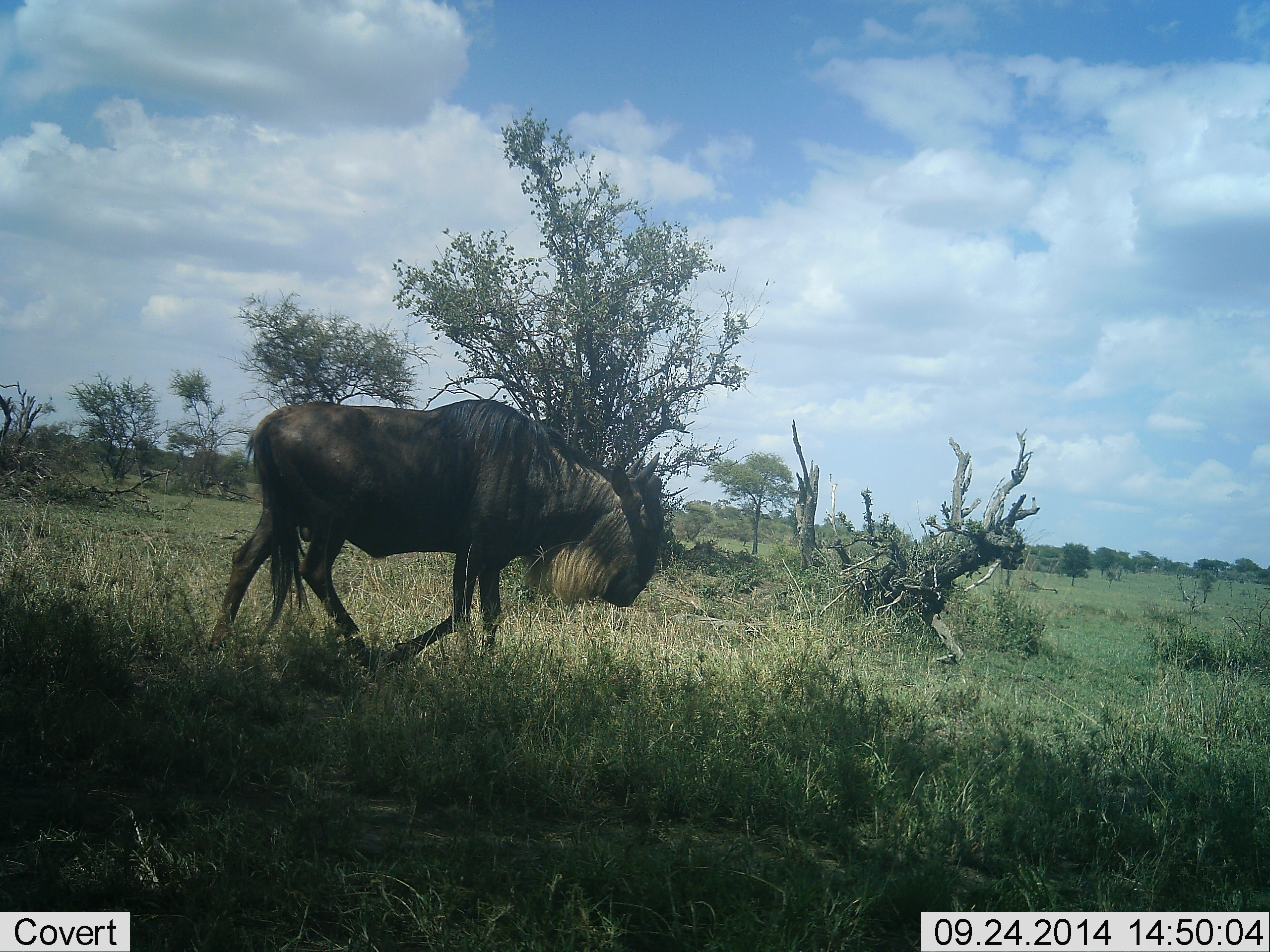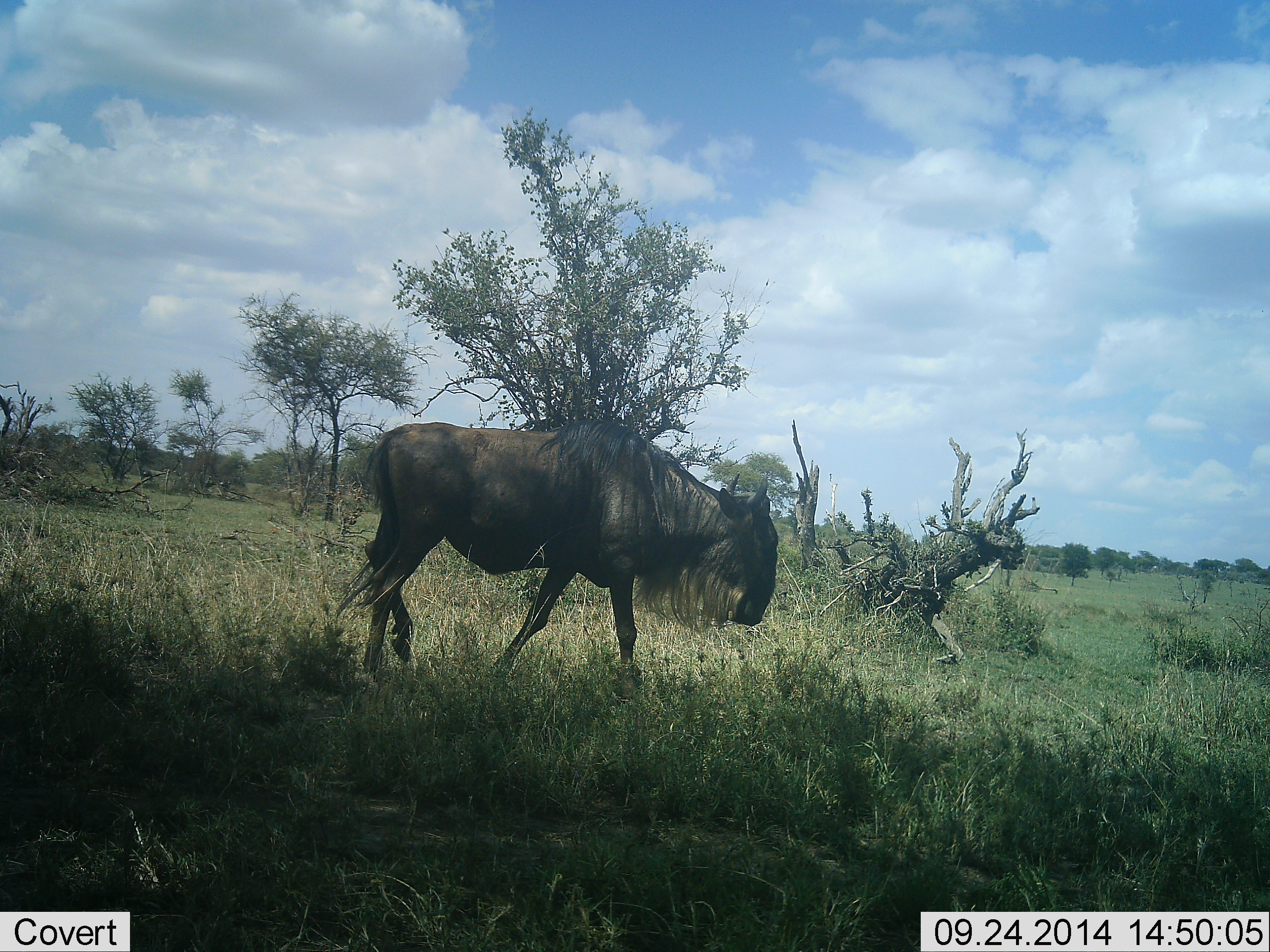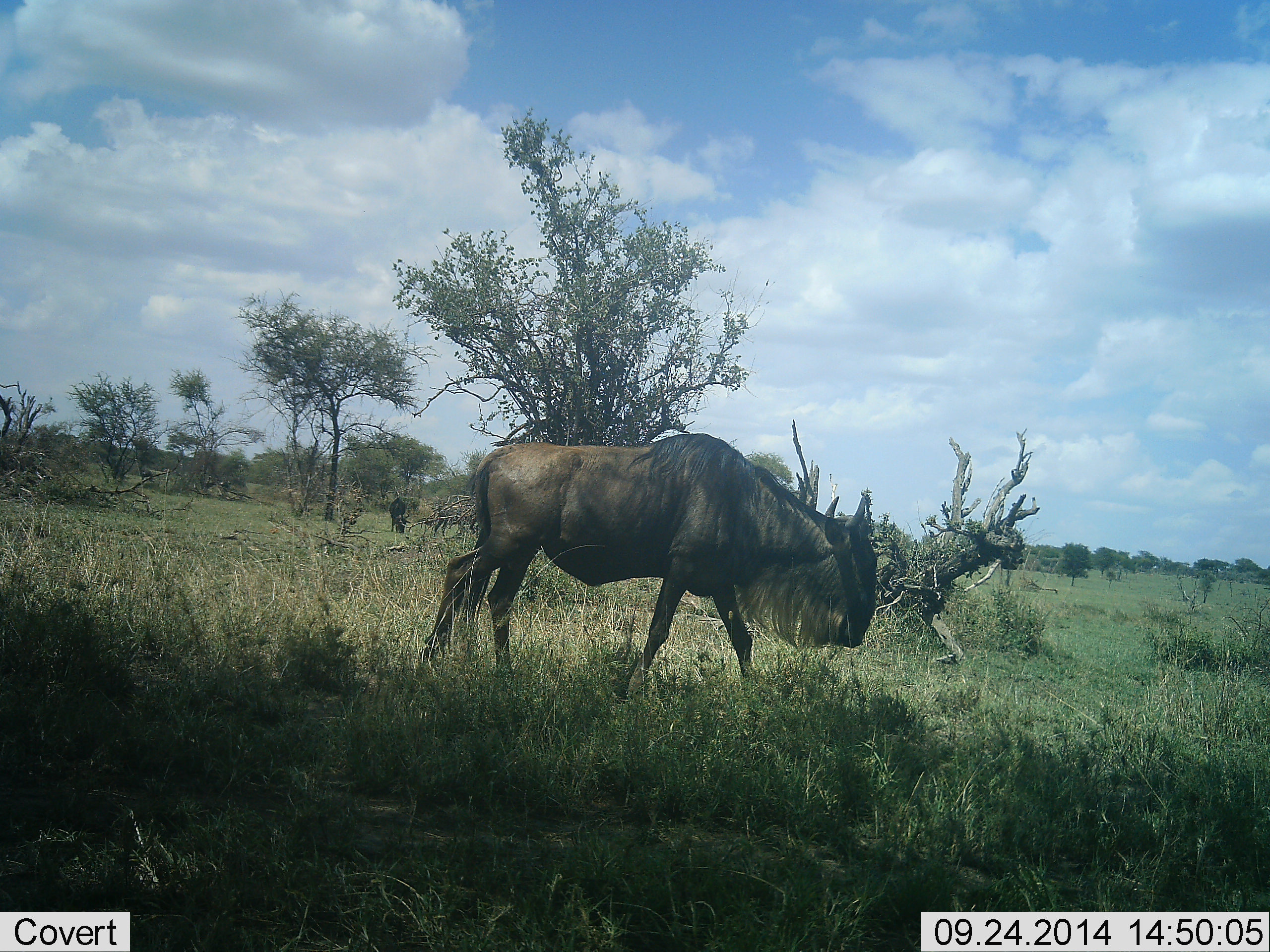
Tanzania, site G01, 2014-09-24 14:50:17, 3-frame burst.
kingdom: Animalia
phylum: Chordata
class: Mammalia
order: Artiodactyla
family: Bovidae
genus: Connochaetes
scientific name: Connochaetes taurinus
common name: blue wildebeest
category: wildebeest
Wildebeest (blue wildebeest) (Connochaetes taurinus), count 1. Behavior (volunteer vote fractions): standing 20%, resting 10%, moving 90%, interacting 10%. Young present (vote fraction): 0%. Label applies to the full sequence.